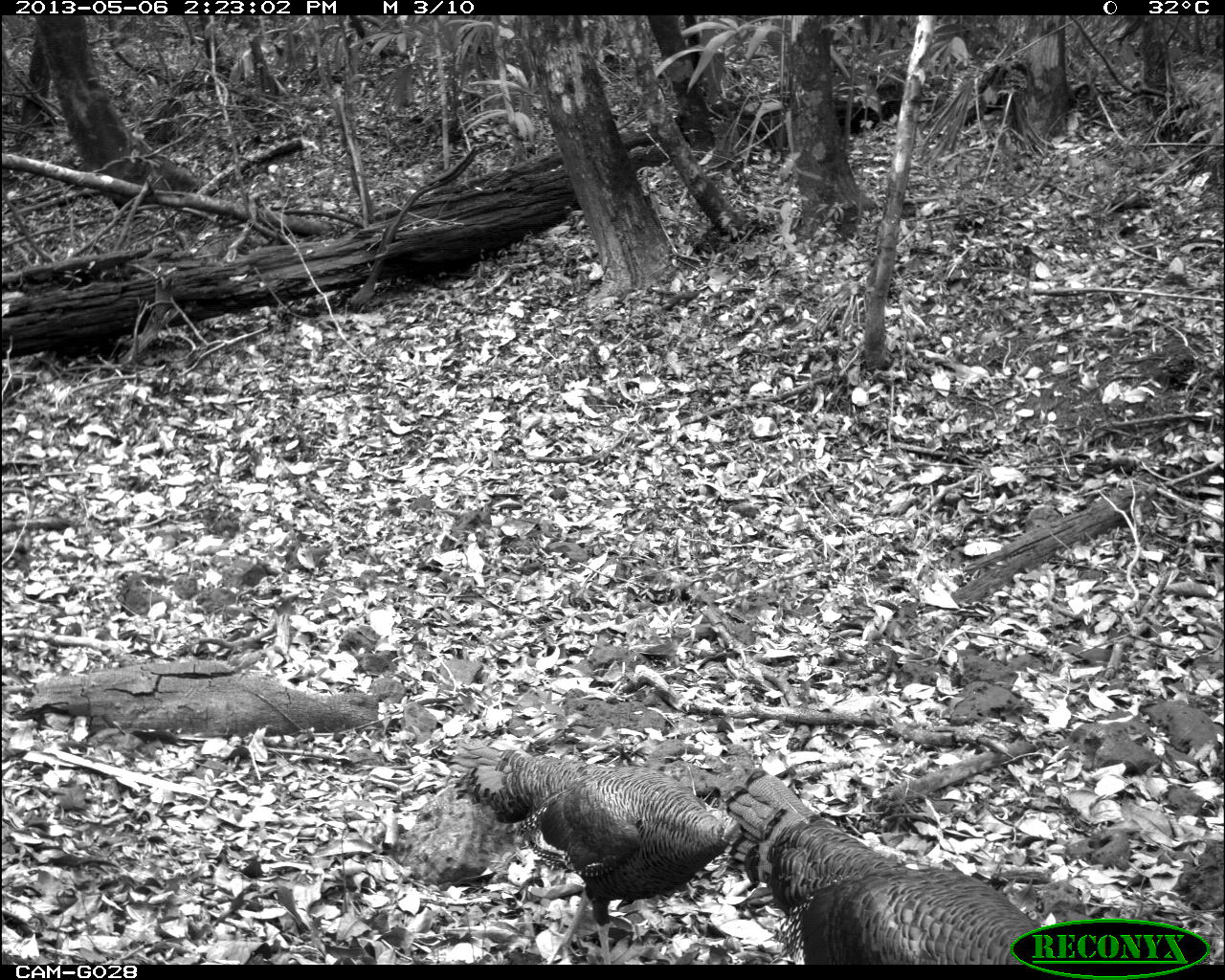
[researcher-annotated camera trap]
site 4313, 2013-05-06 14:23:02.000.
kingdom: Animalia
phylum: Chordata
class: Aves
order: Galliformes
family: Phasianidae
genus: Meleagris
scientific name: Meleagris ocellata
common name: ocellated turkey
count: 3